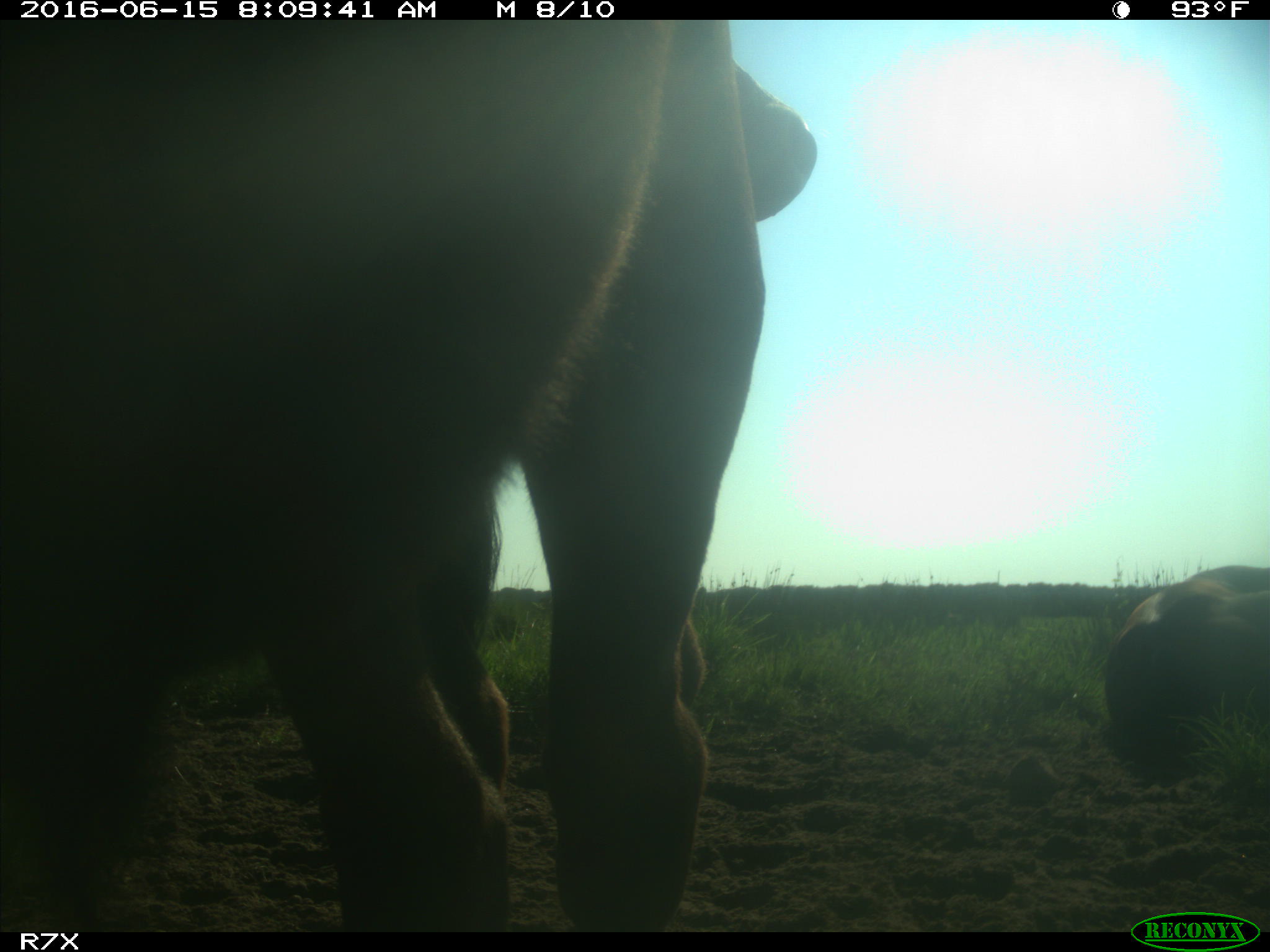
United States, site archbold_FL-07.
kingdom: Animalia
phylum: Chordata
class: Mammalia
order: Artiodactyla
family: Bovidae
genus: Bos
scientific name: Bos taurus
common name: domestic cow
Bos taurus (domestic cow).